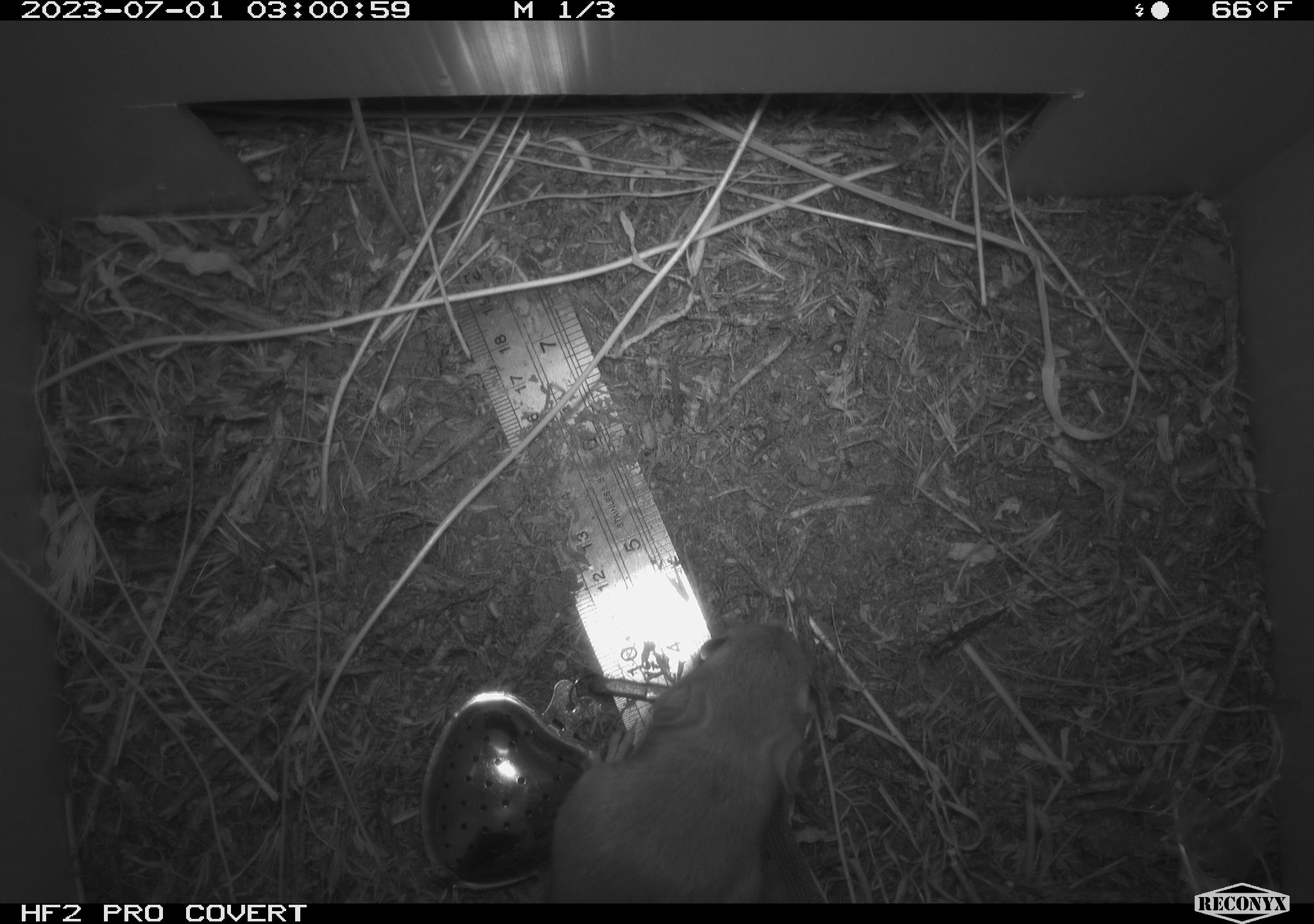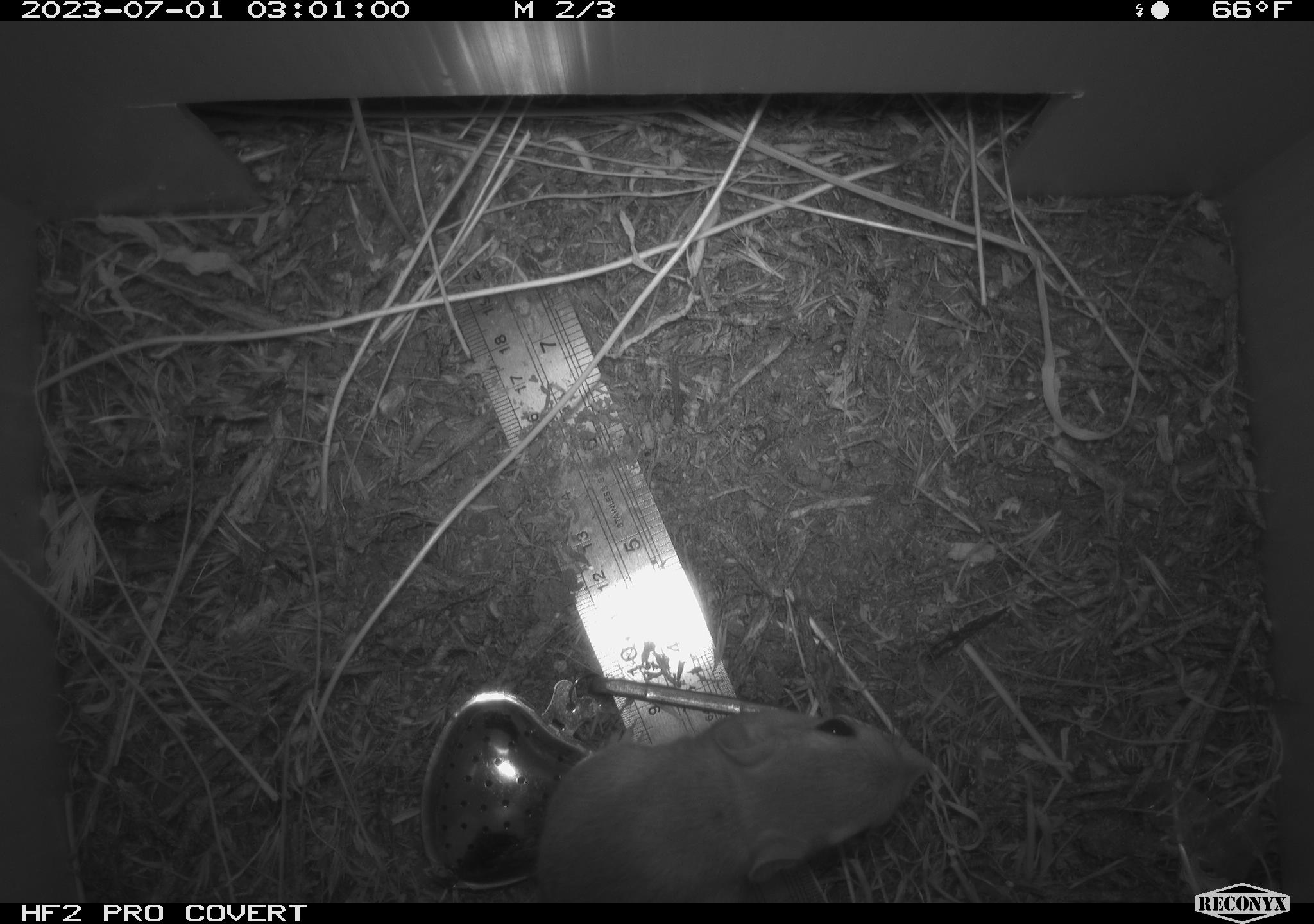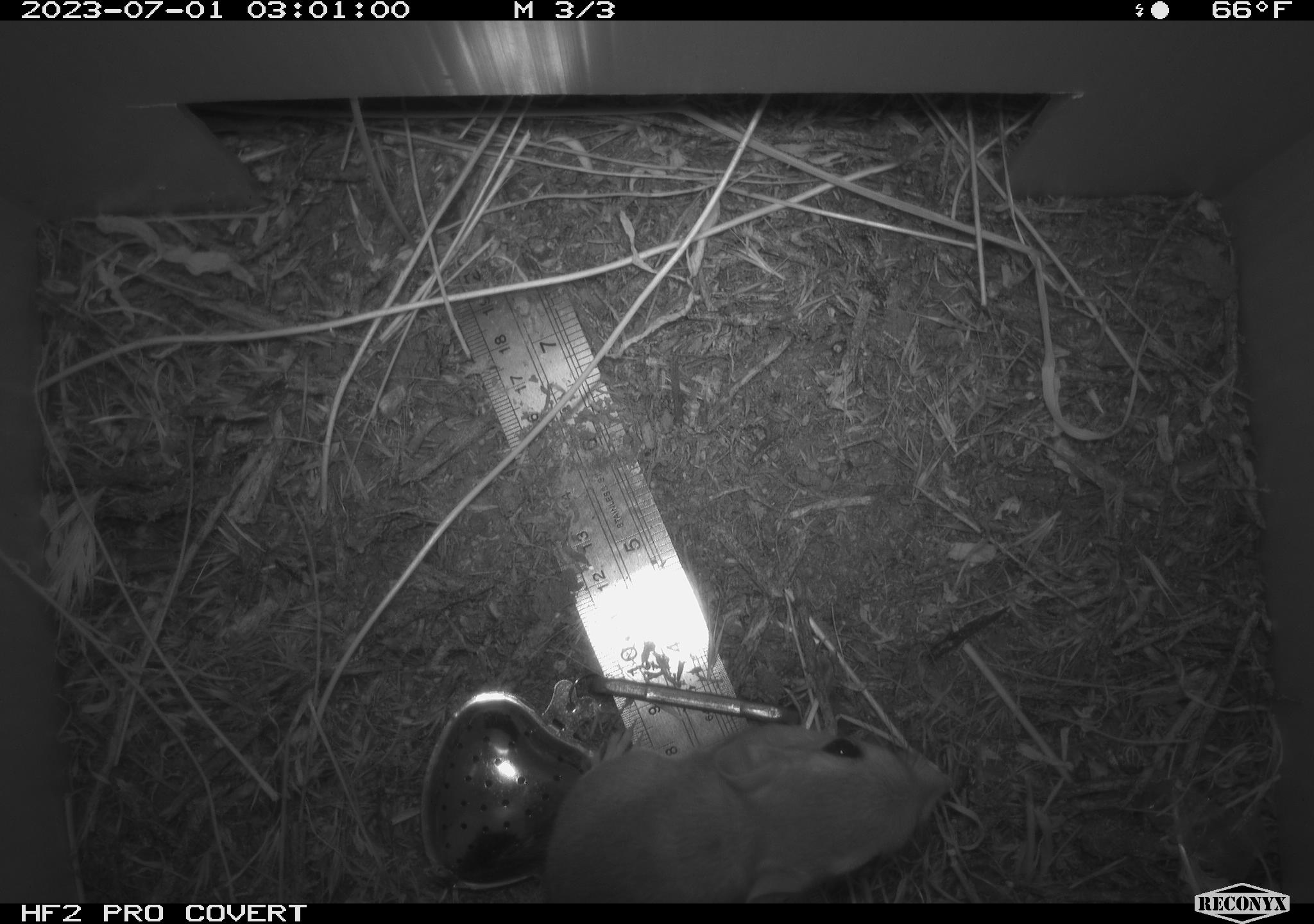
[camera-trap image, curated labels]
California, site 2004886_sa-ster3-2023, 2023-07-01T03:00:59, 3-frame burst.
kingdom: Animalia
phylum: Chordata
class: Mammalia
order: Rodentia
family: Heteromyidae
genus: Dipodomys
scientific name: Dipodomys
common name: kangaroo rats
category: dipodomys species